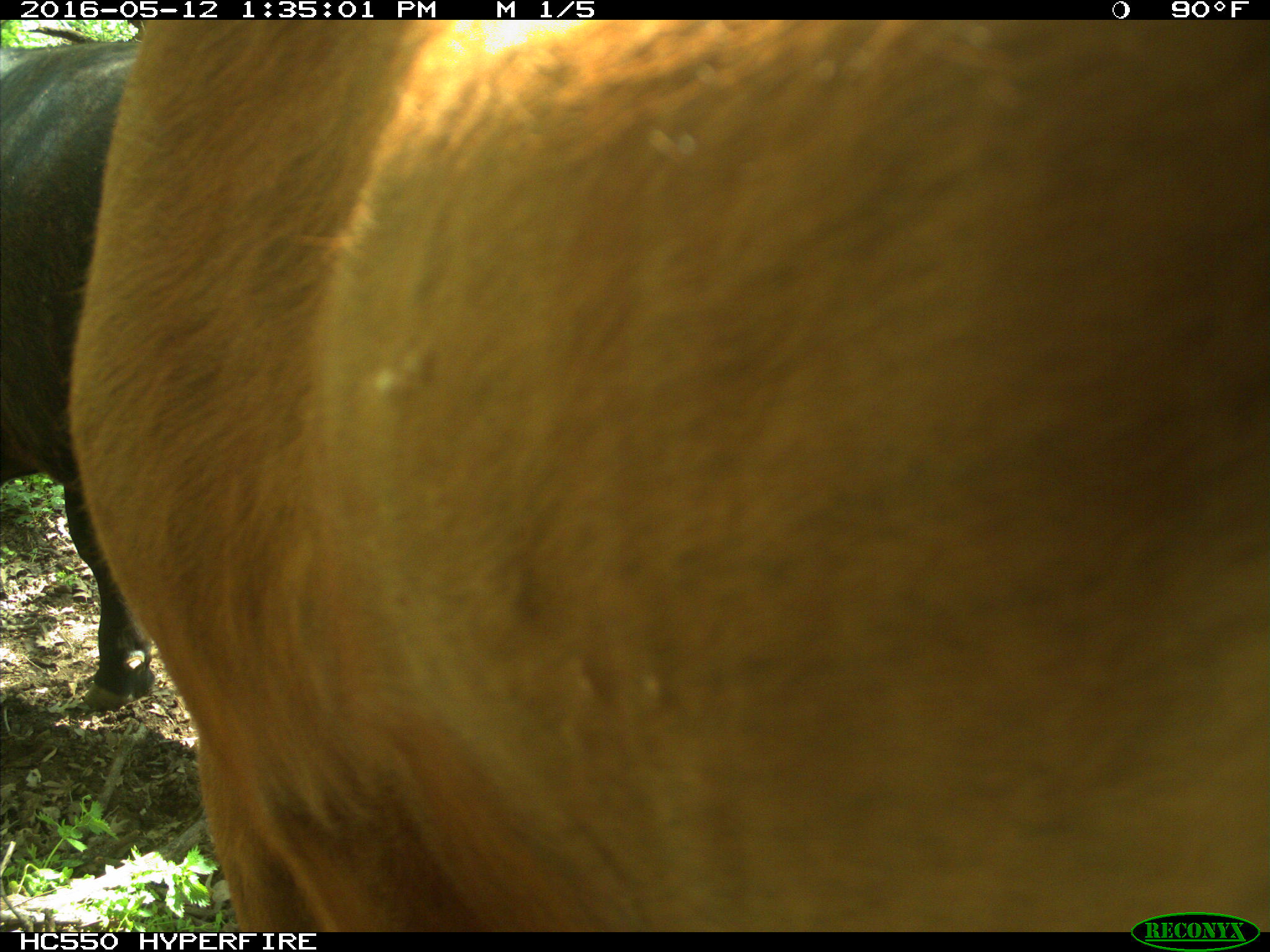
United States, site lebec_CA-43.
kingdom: Animalia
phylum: Chordata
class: Mammalia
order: Artiodactyla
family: Bovidae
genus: Bos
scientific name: Bos taurus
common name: domestic cow